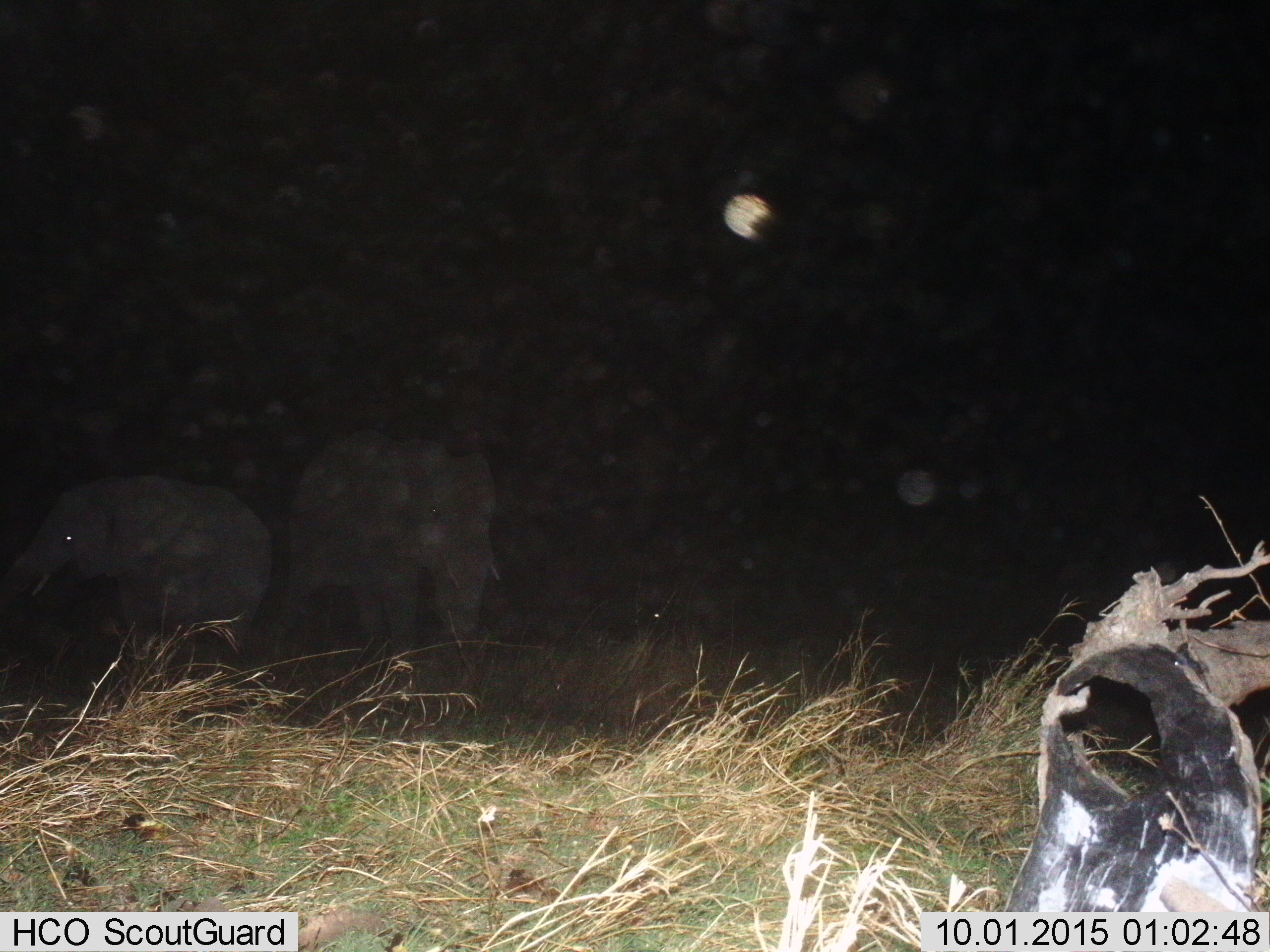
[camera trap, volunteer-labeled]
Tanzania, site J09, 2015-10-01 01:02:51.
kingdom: Animalia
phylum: Chordata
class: Mammalia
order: Proboscidea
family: Elephantidae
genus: Loxodonta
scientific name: Loxodonta africana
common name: african bush elephant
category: elephant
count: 2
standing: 88%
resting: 0%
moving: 12%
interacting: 0%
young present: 25%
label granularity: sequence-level